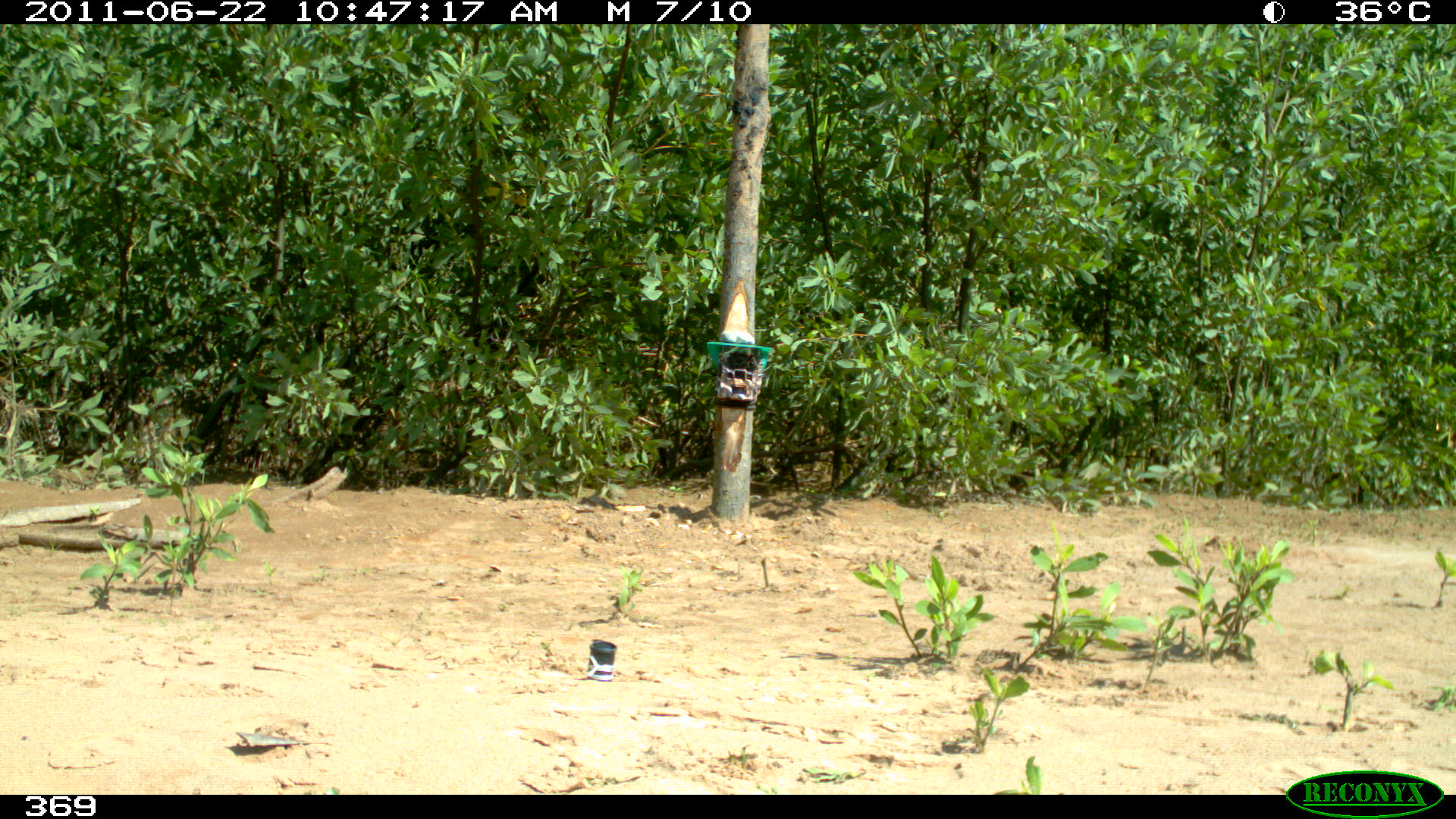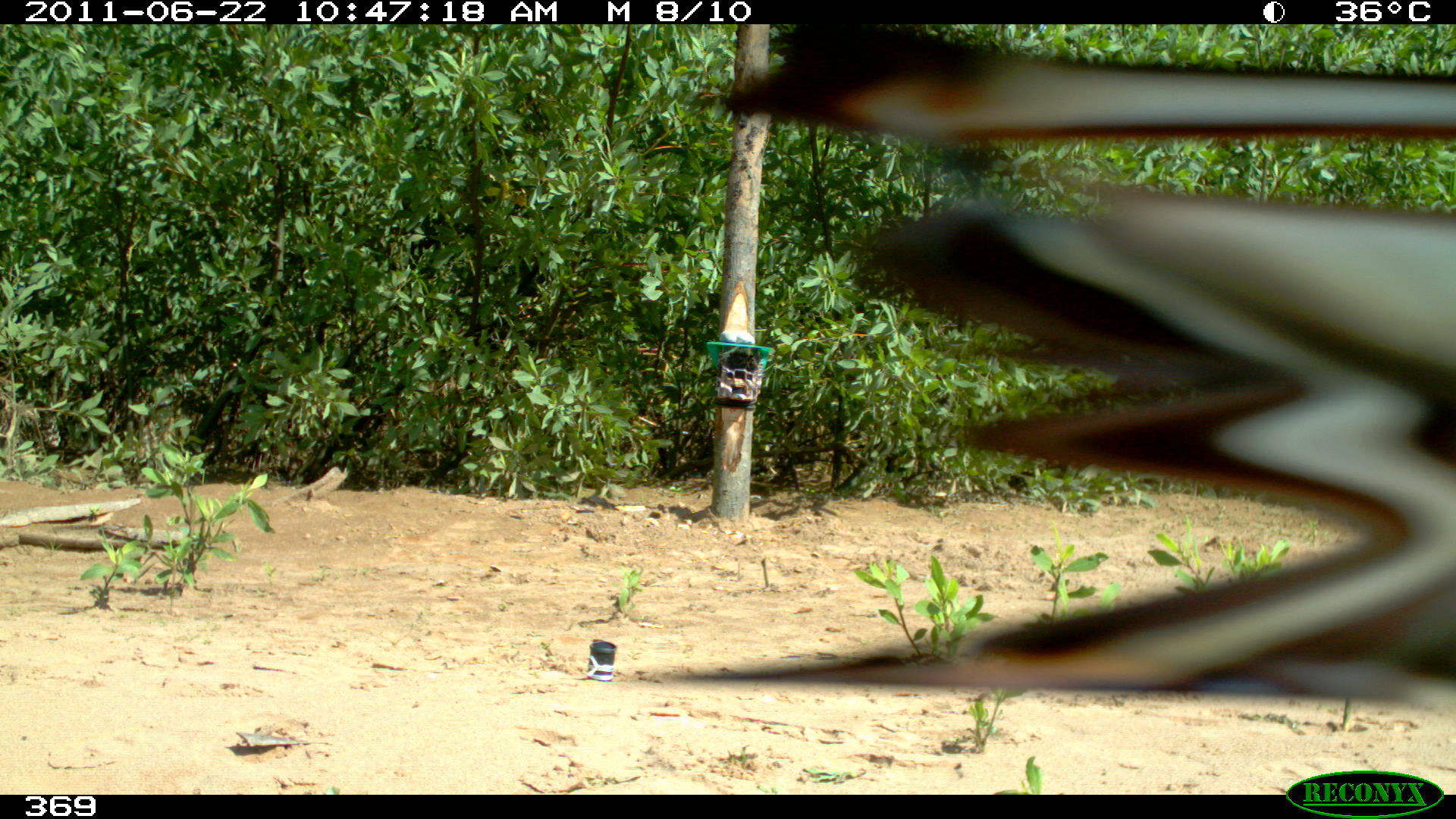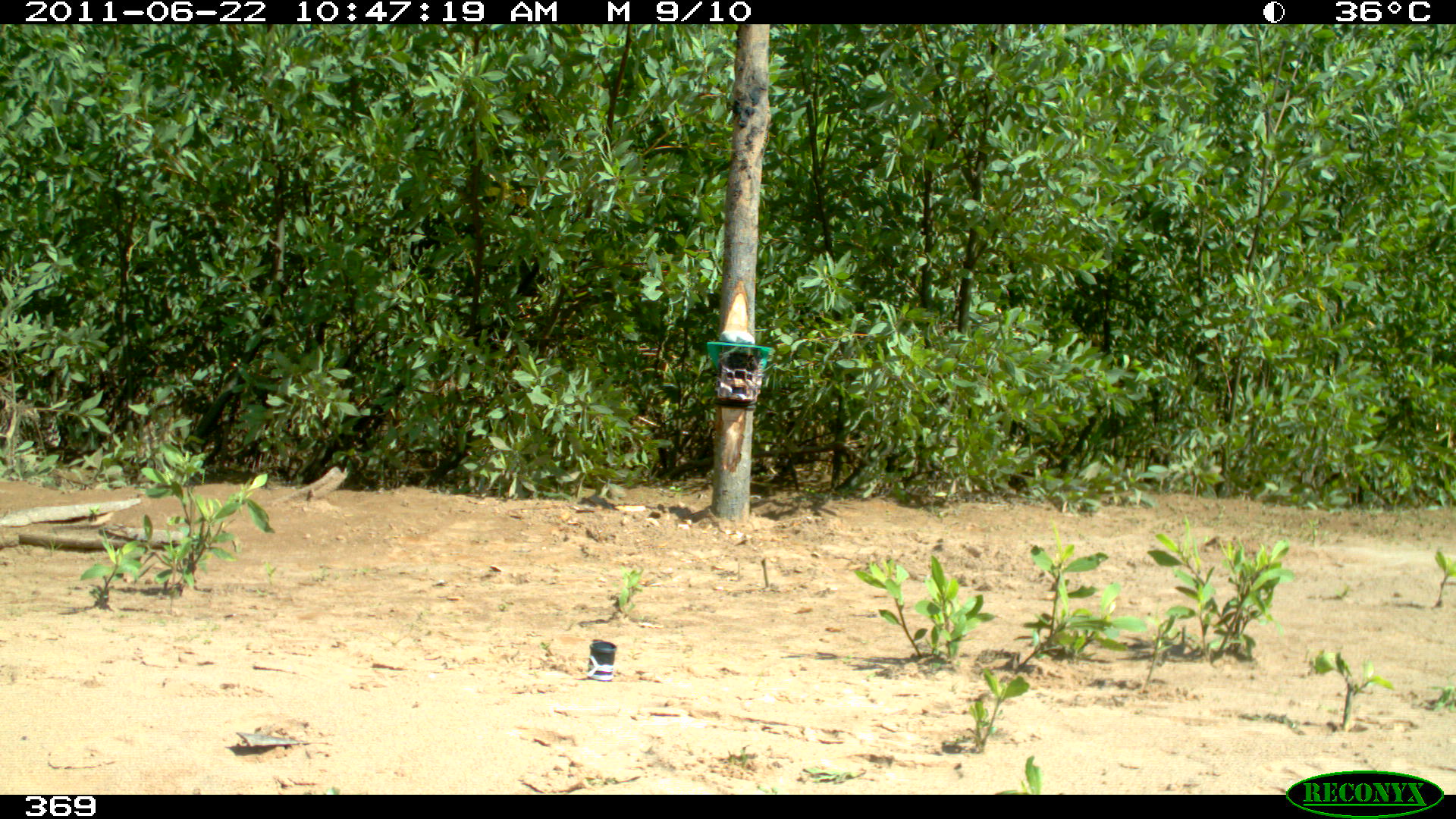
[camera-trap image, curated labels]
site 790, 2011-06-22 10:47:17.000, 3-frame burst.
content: unidentified animal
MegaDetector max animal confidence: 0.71